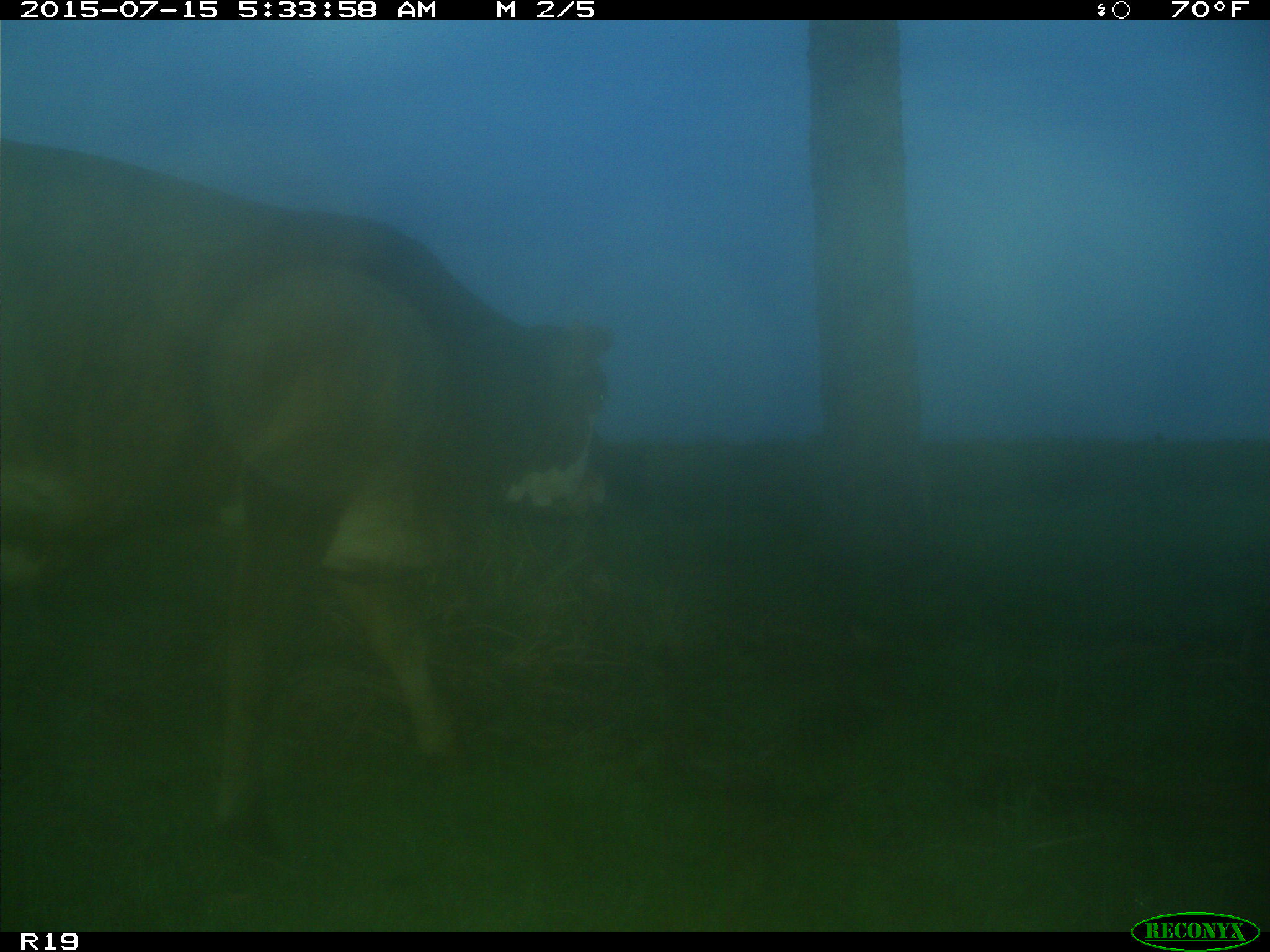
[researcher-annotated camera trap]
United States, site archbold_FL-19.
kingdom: Animalia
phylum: Chordata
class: Mammalia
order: Artiodactyla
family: Bovidae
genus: Bos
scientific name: Bos taurus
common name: domestic cow